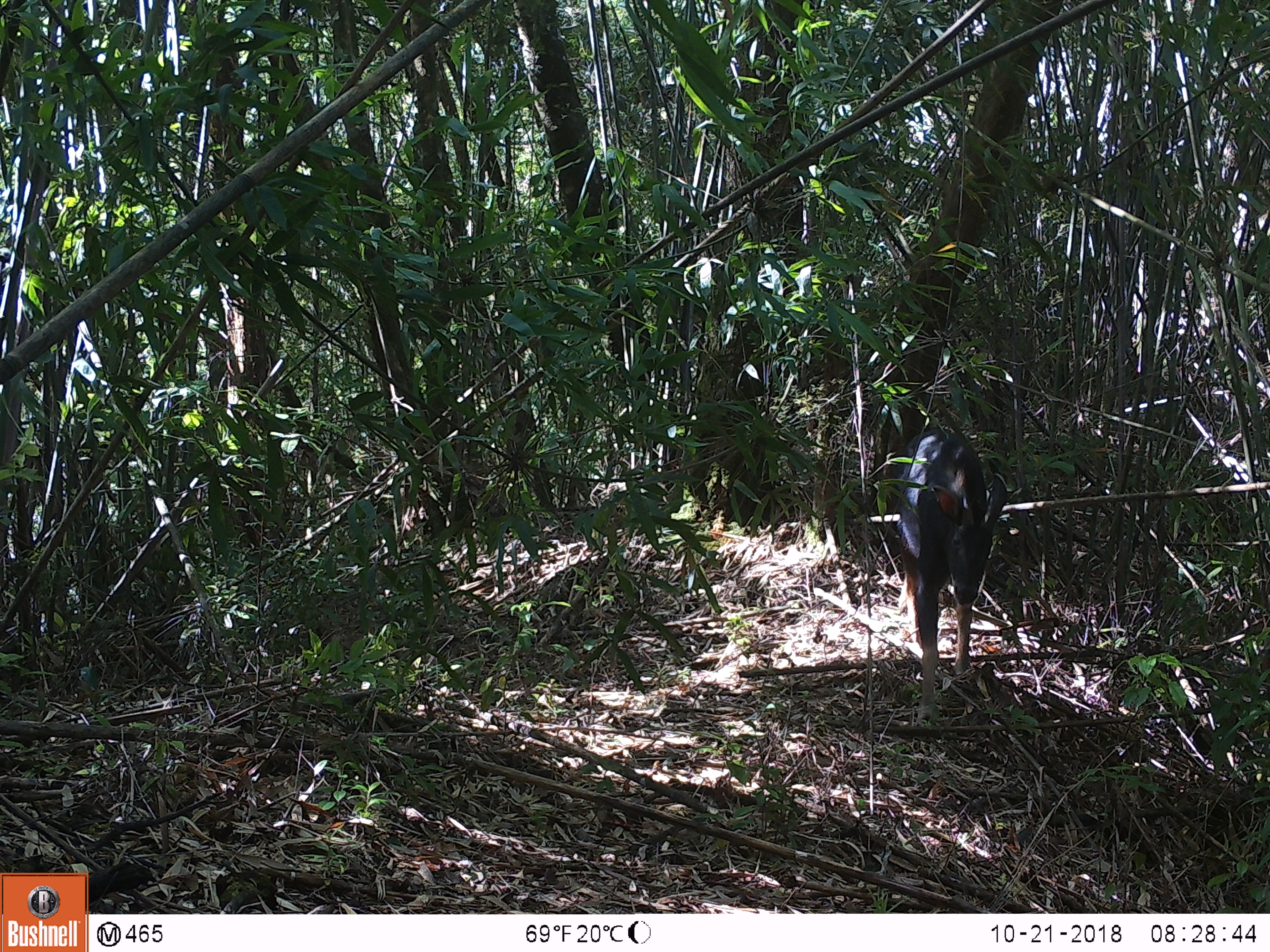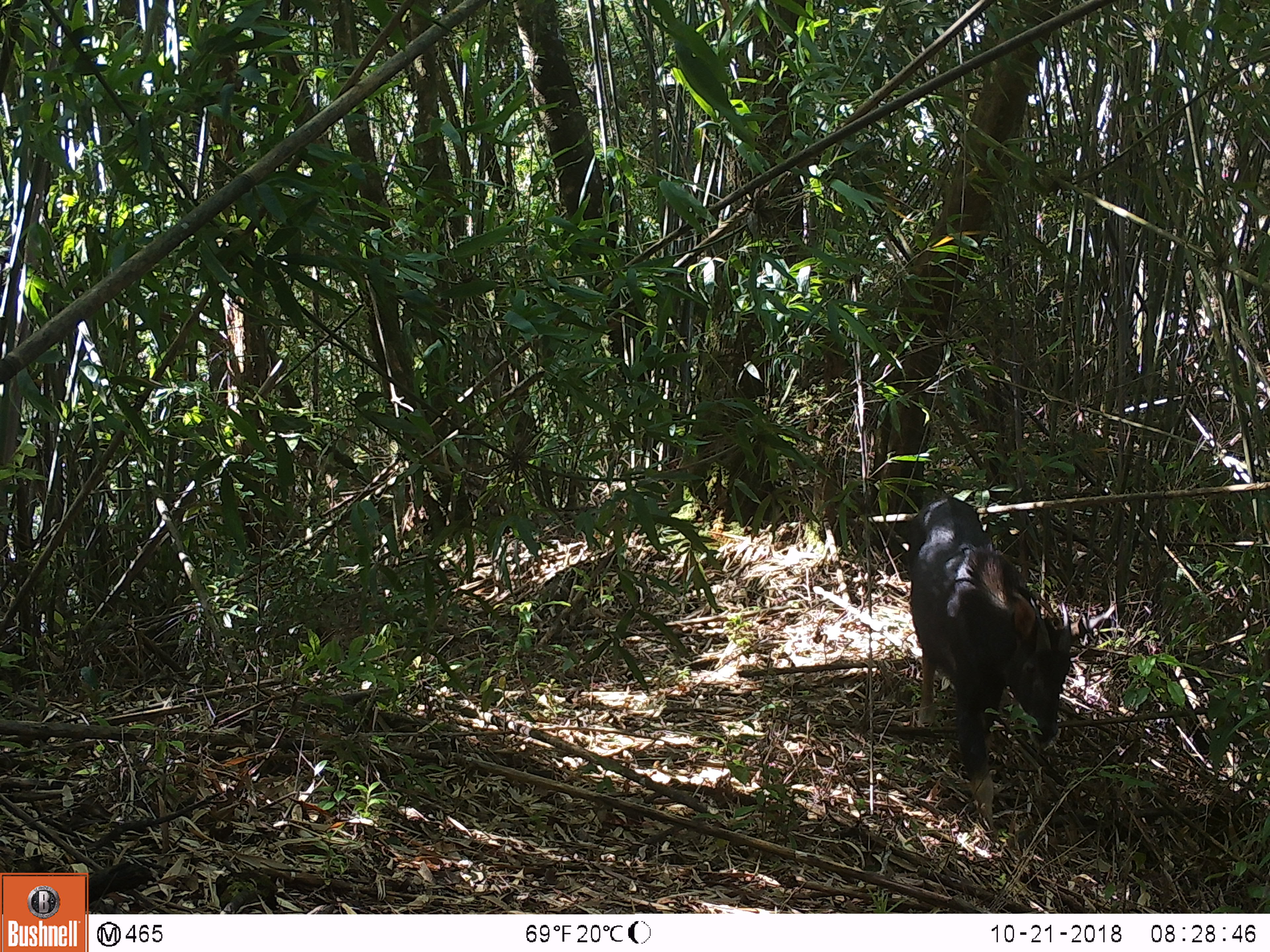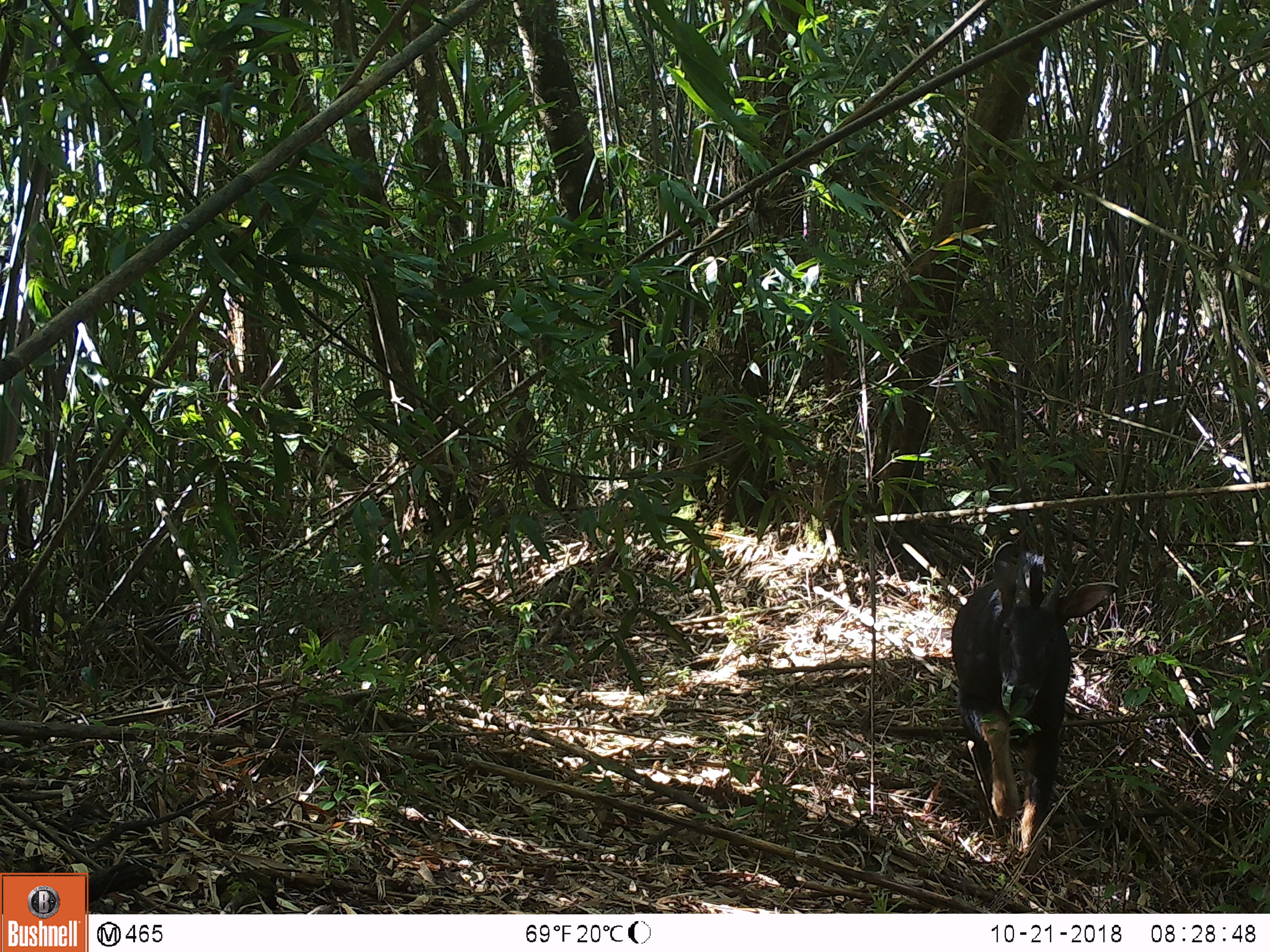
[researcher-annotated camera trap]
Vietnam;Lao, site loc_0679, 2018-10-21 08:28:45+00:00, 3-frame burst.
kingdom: Animalia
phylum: Chordata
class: Mammalia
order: Artiodactyla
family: Bovidae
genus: Capricornis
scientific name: Capricornis sumatraensis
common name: chinese serow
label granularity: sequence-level